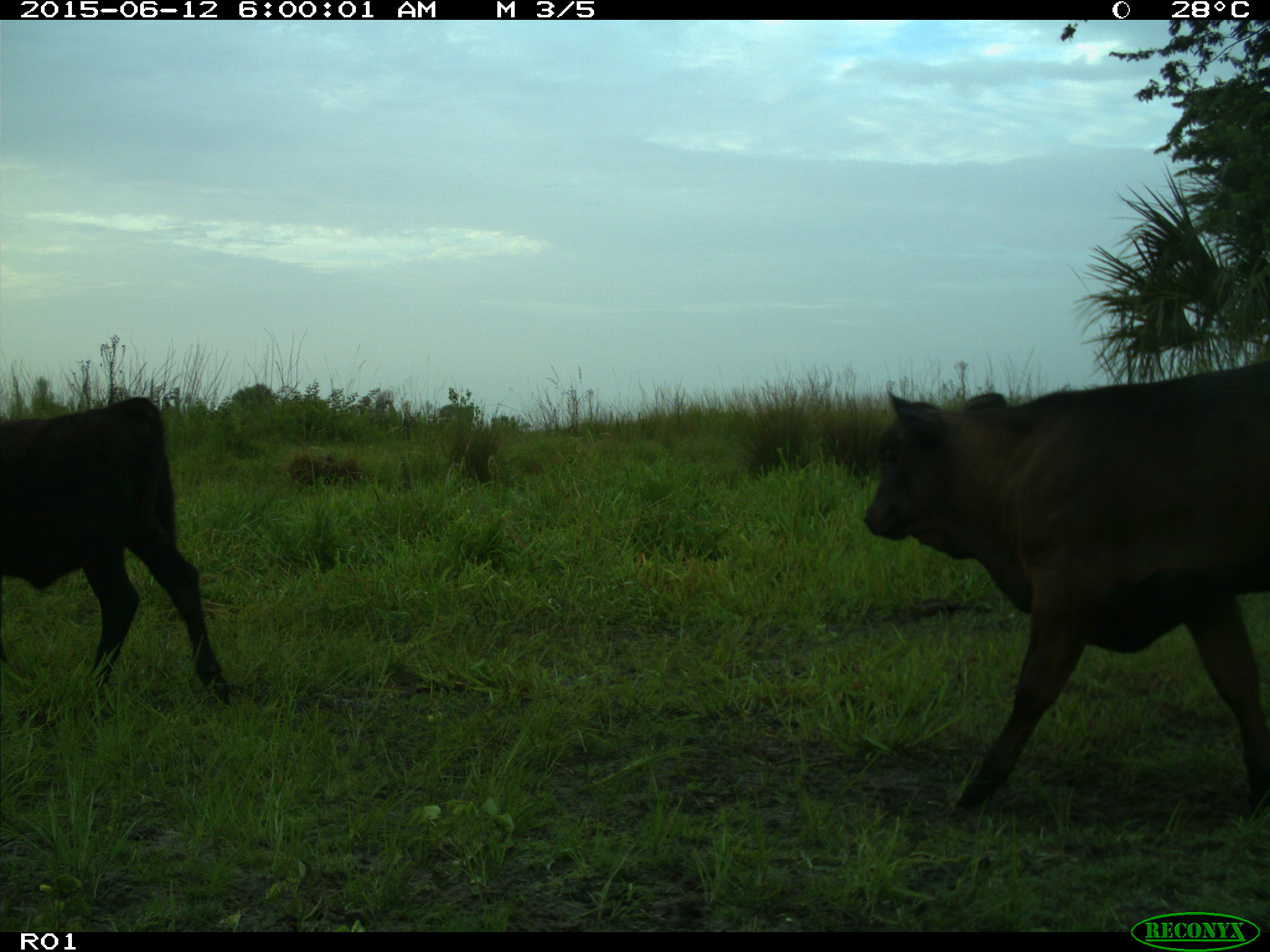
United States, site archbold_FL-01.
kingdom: Animalia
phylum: Chordata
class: Mammalia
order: Artiodactyla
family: Bovidae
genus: Bos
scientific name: Bos taurus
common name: domestic cow